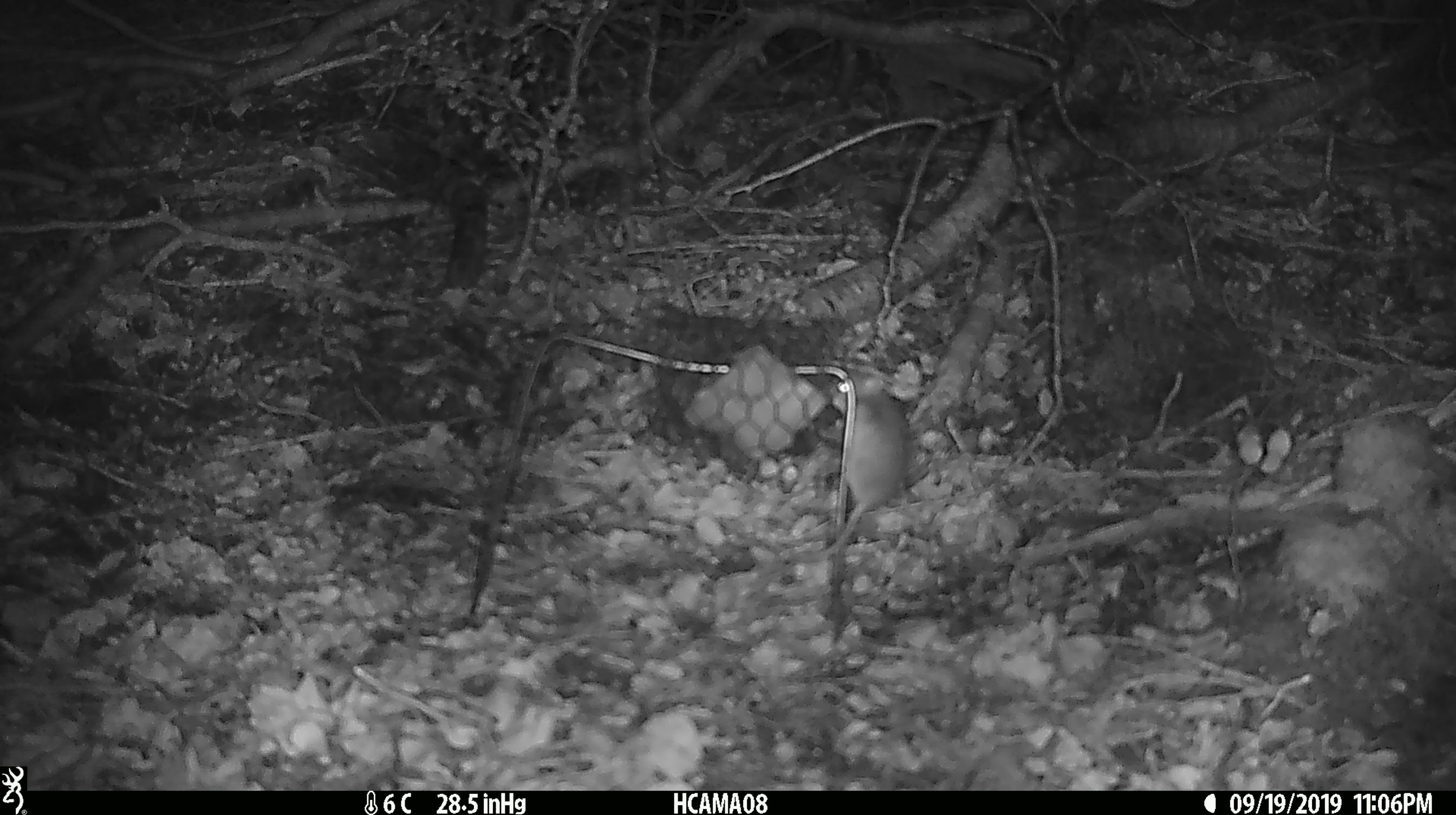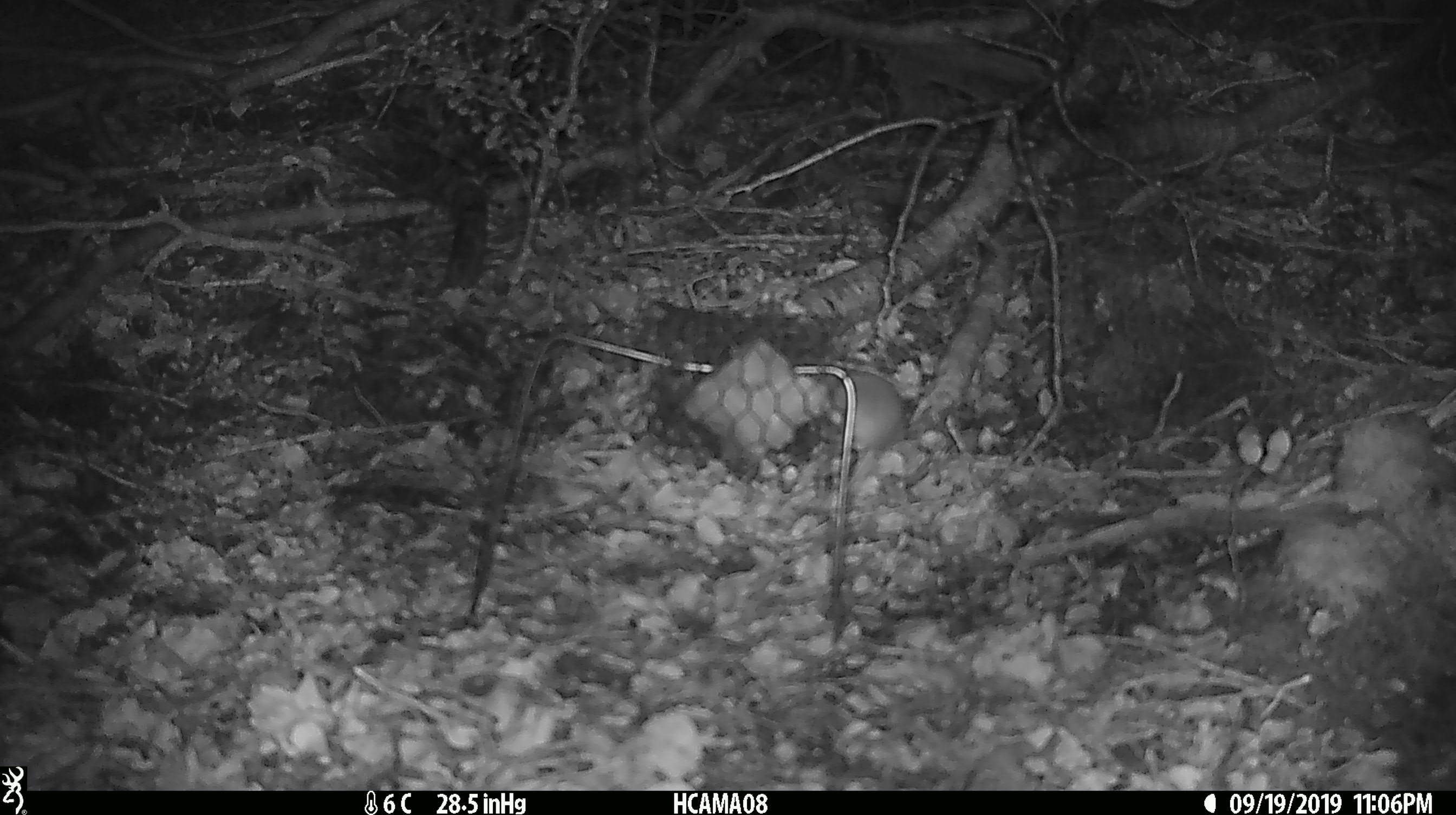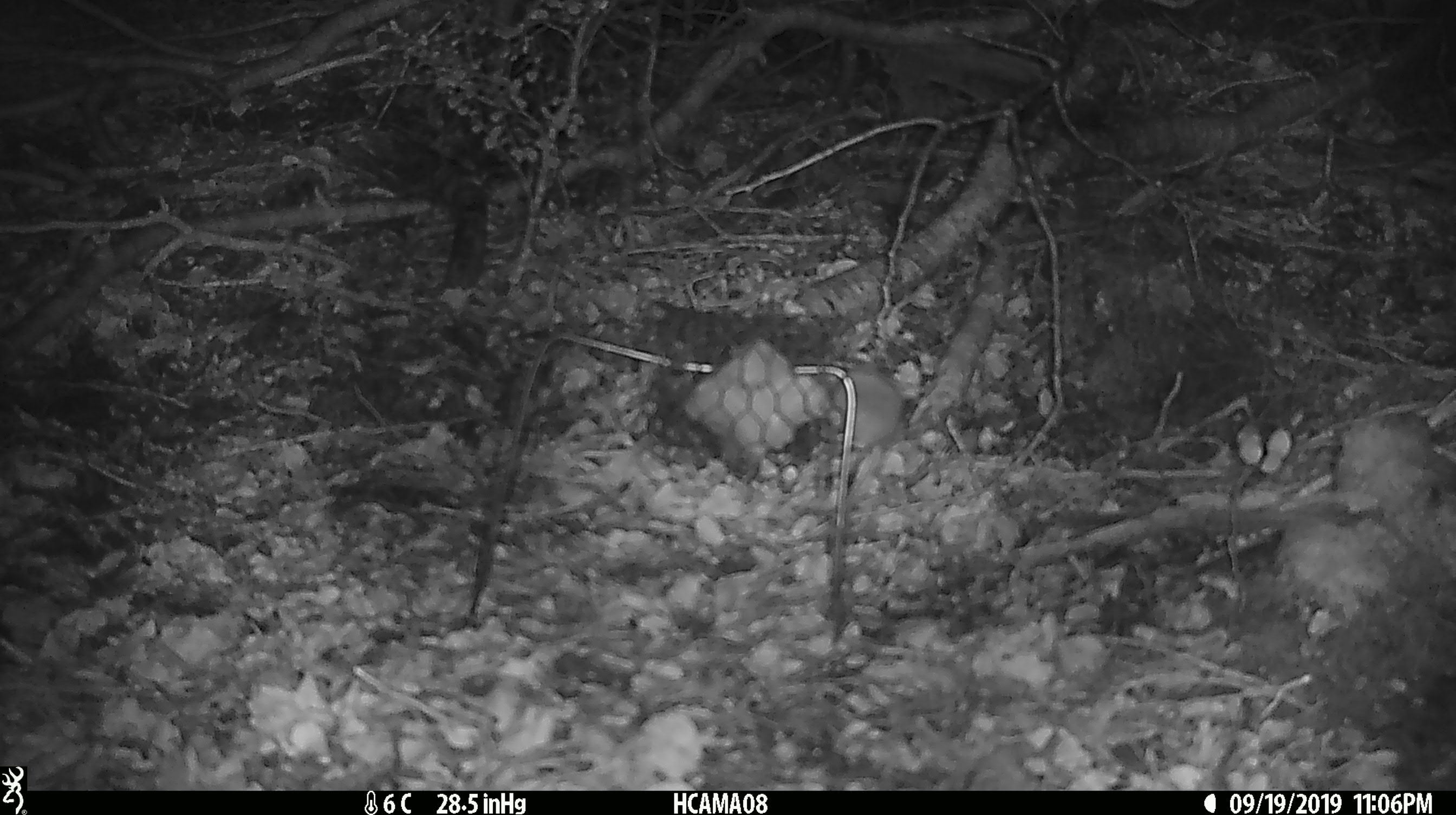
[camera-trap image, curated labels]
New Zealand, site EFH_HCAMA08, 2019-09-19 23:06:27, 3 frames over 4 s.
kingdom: Animalia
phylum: Chordata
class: Mammalia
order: Rodentia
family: Muridae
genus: Mus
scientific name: Mus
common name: mouse